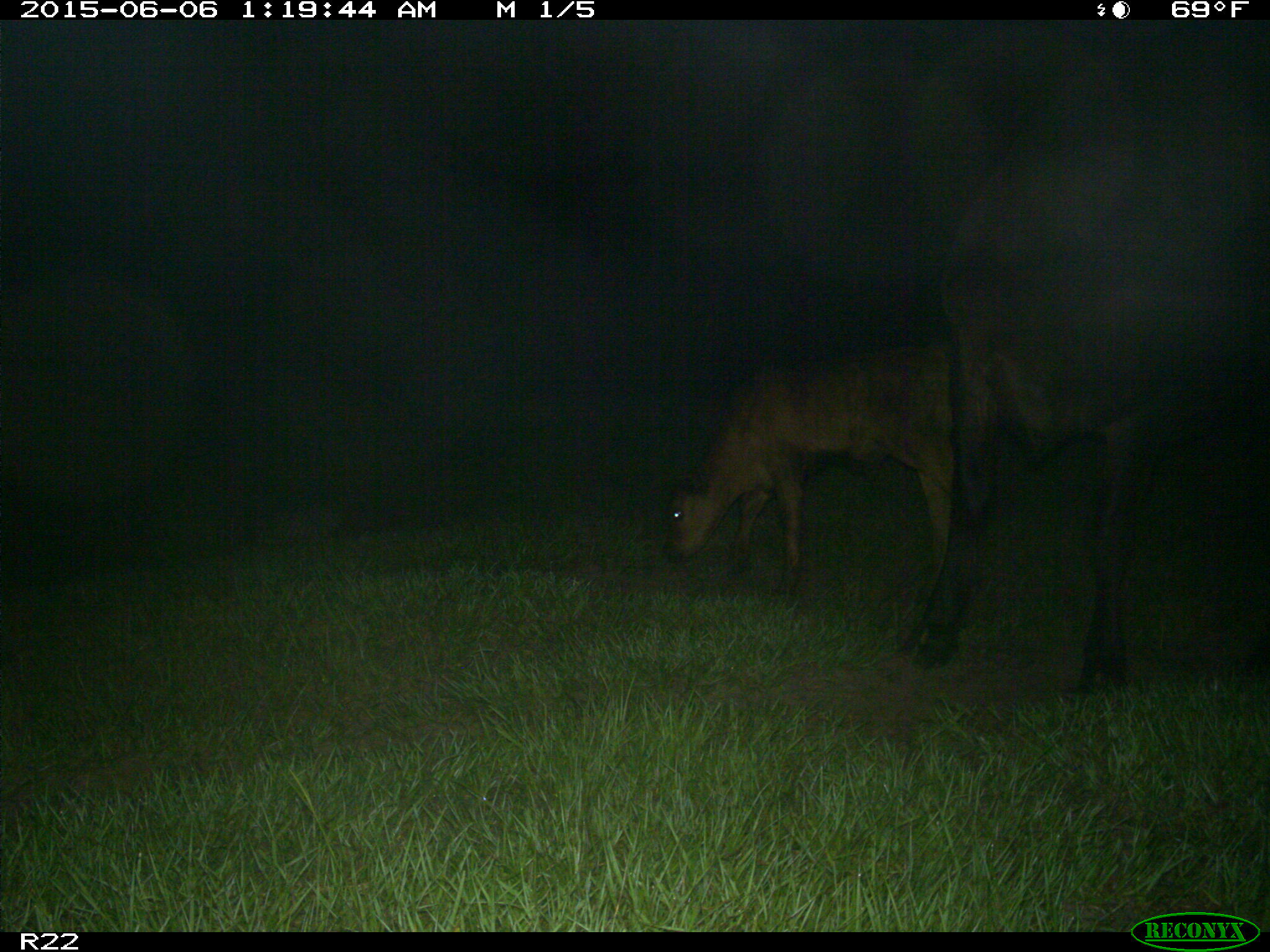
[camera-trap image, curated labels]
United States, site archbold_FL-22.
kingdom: Animalia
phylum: Chordata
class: Mammalia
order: Artiodactyla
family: Bovidae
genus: Bos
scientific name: Bos taurus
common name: domestic cow